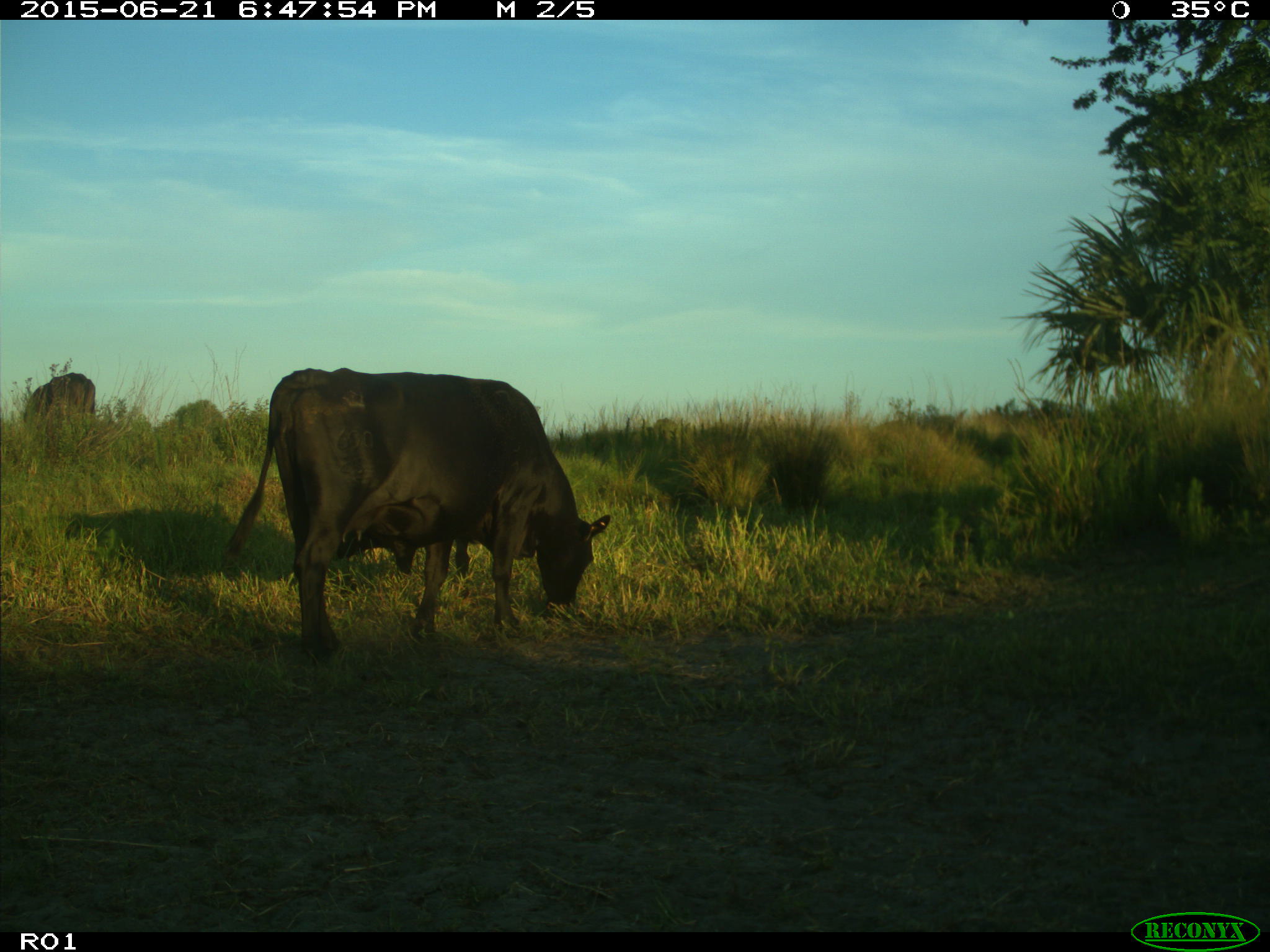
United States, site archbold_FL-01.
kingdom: Animalia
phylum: Chordata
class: Mammalia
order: Artiodactyla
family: Bovidae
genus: Bos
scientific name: Bos taurus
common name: domestic cow